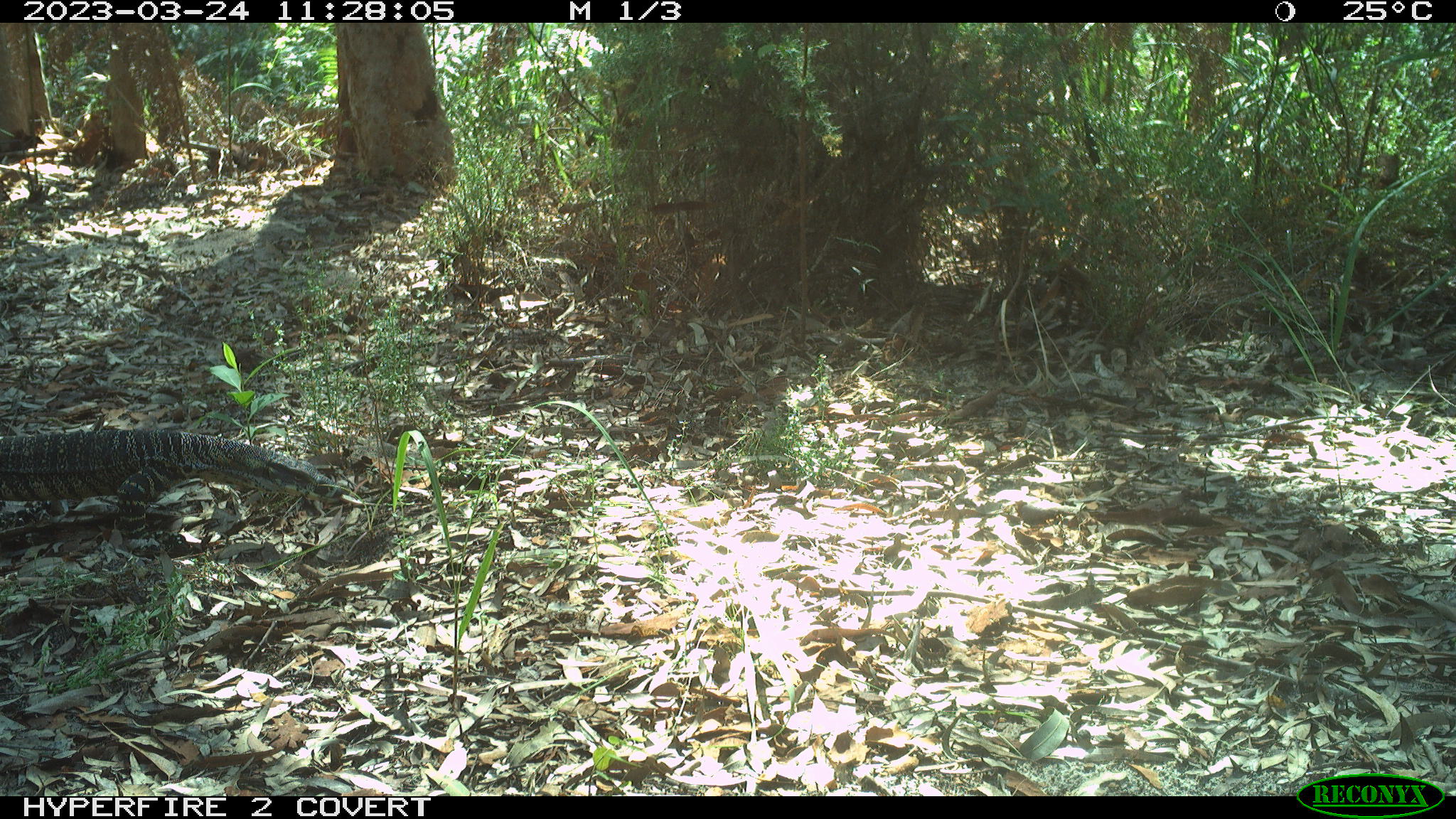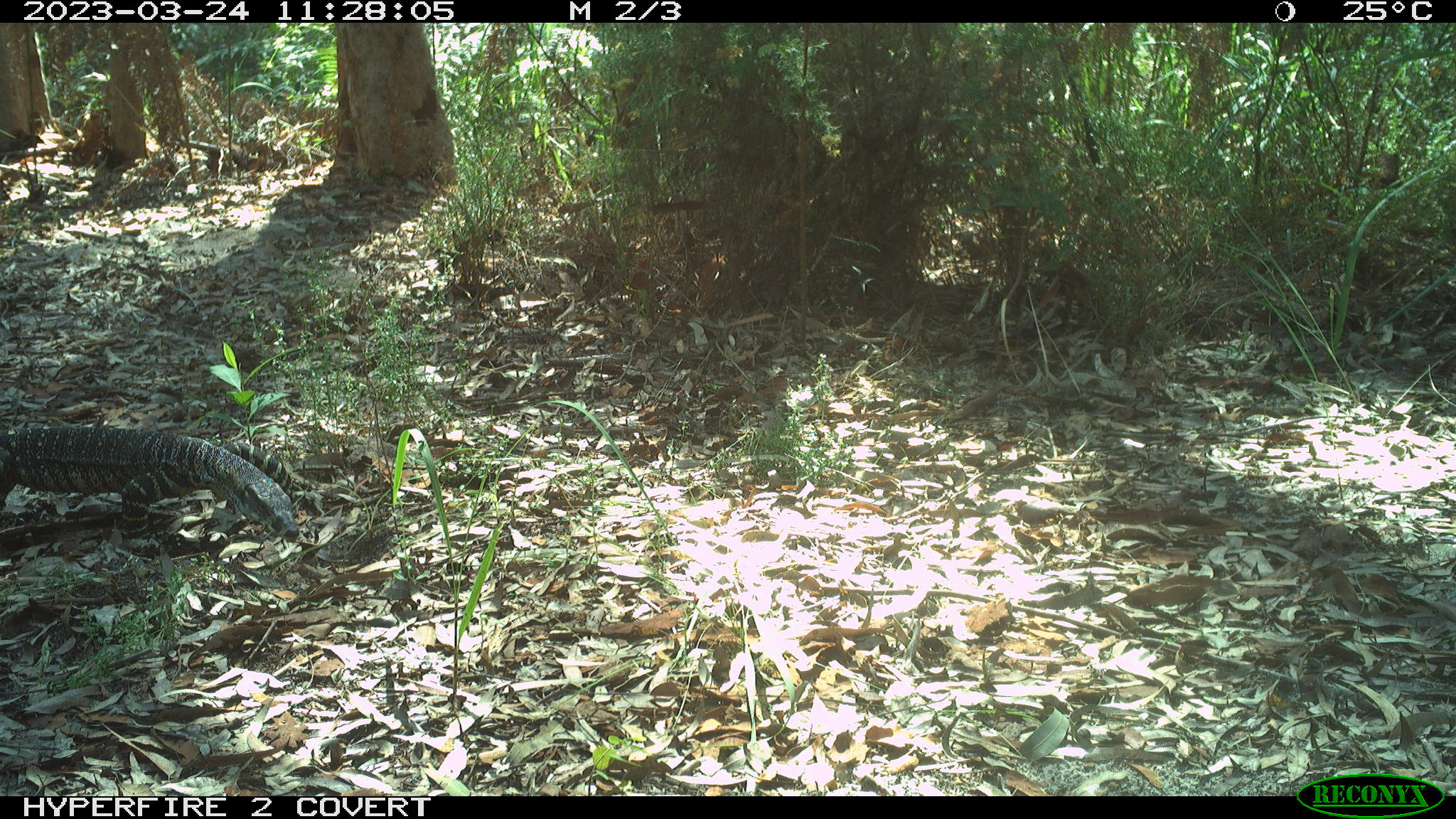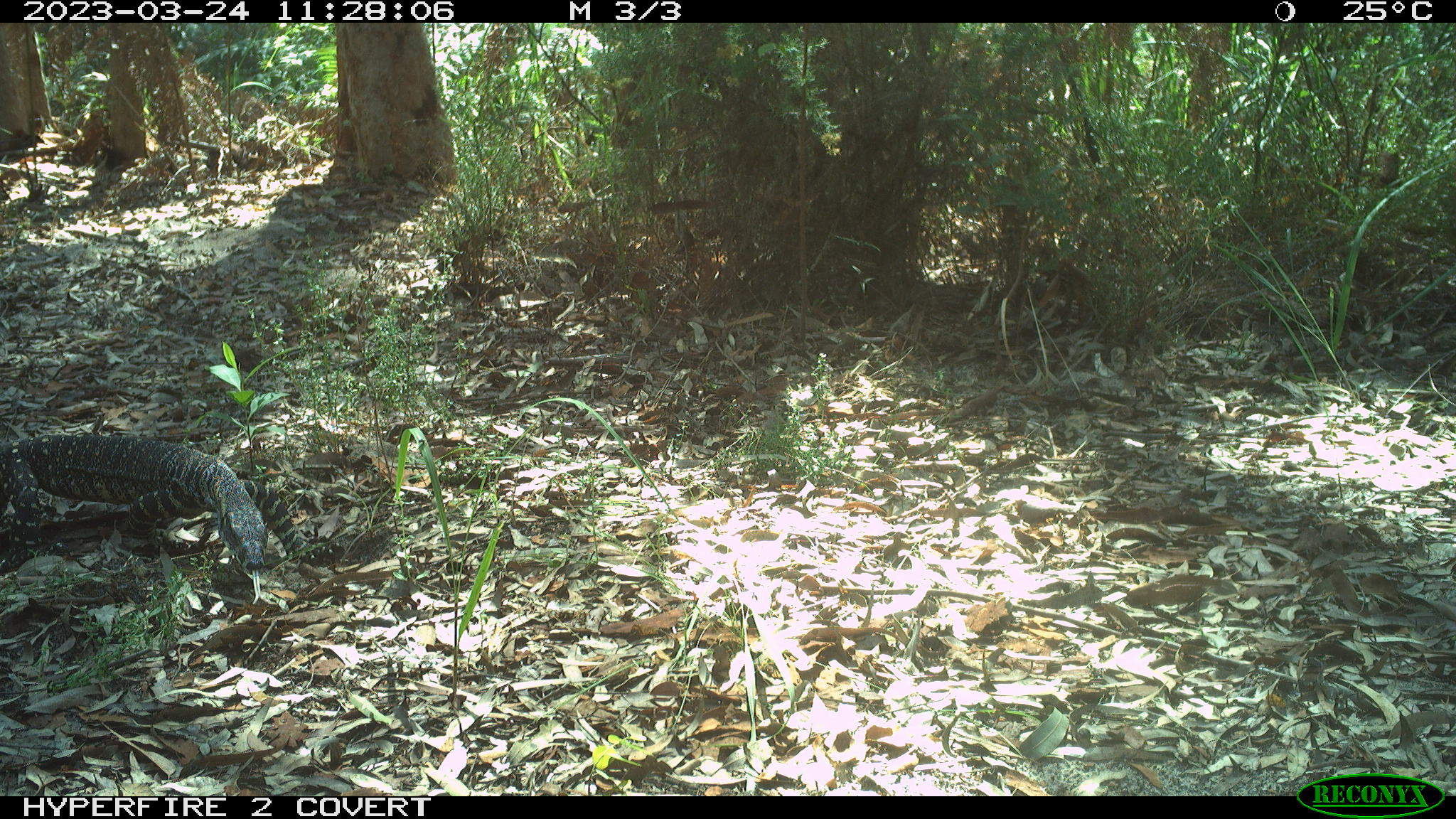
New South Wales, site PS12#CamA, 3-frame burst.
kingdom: Animalia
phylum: Chordata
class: Reptilia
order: Squamata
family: Varanidae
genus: Varanus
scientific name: Varanus varius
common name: lace monitor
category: goanna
Goanna (lace monitor) (Varanus varius).